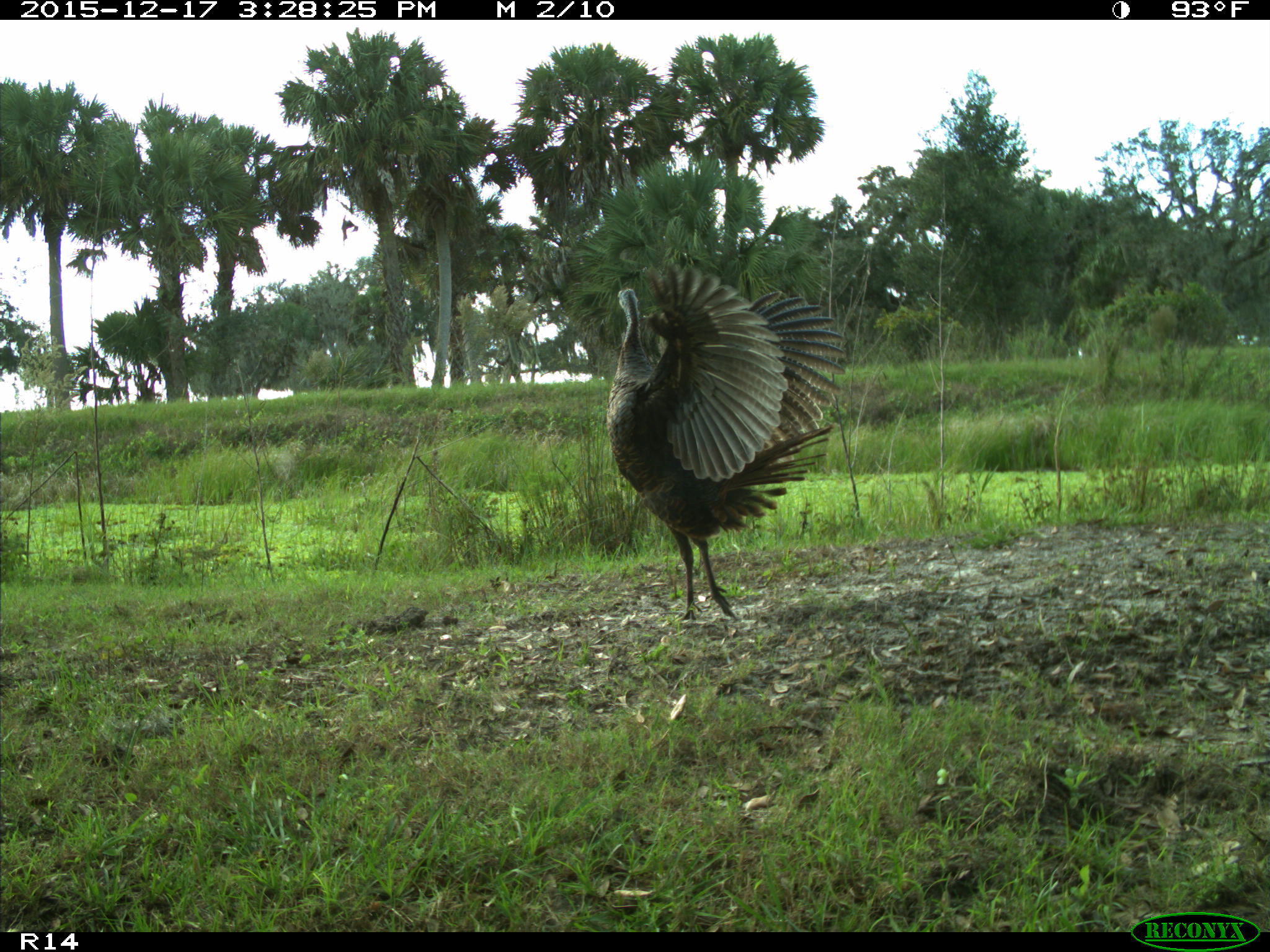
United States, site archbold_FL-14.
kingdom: Animalia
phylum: Chordata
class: Aves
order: Galliformes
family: Phasianidae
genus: Meleagris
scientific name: Meleagris gallopavo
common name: wild turkey